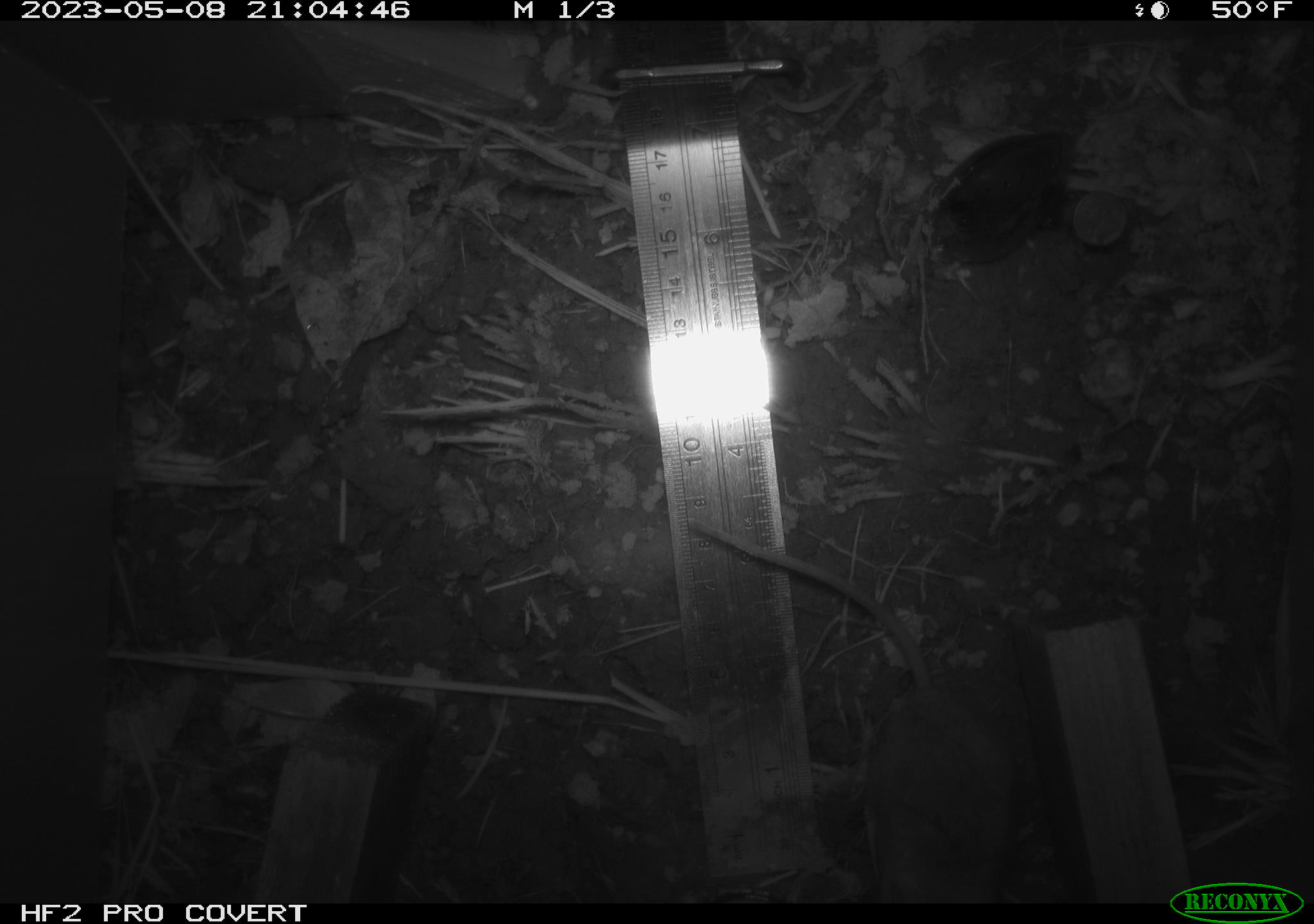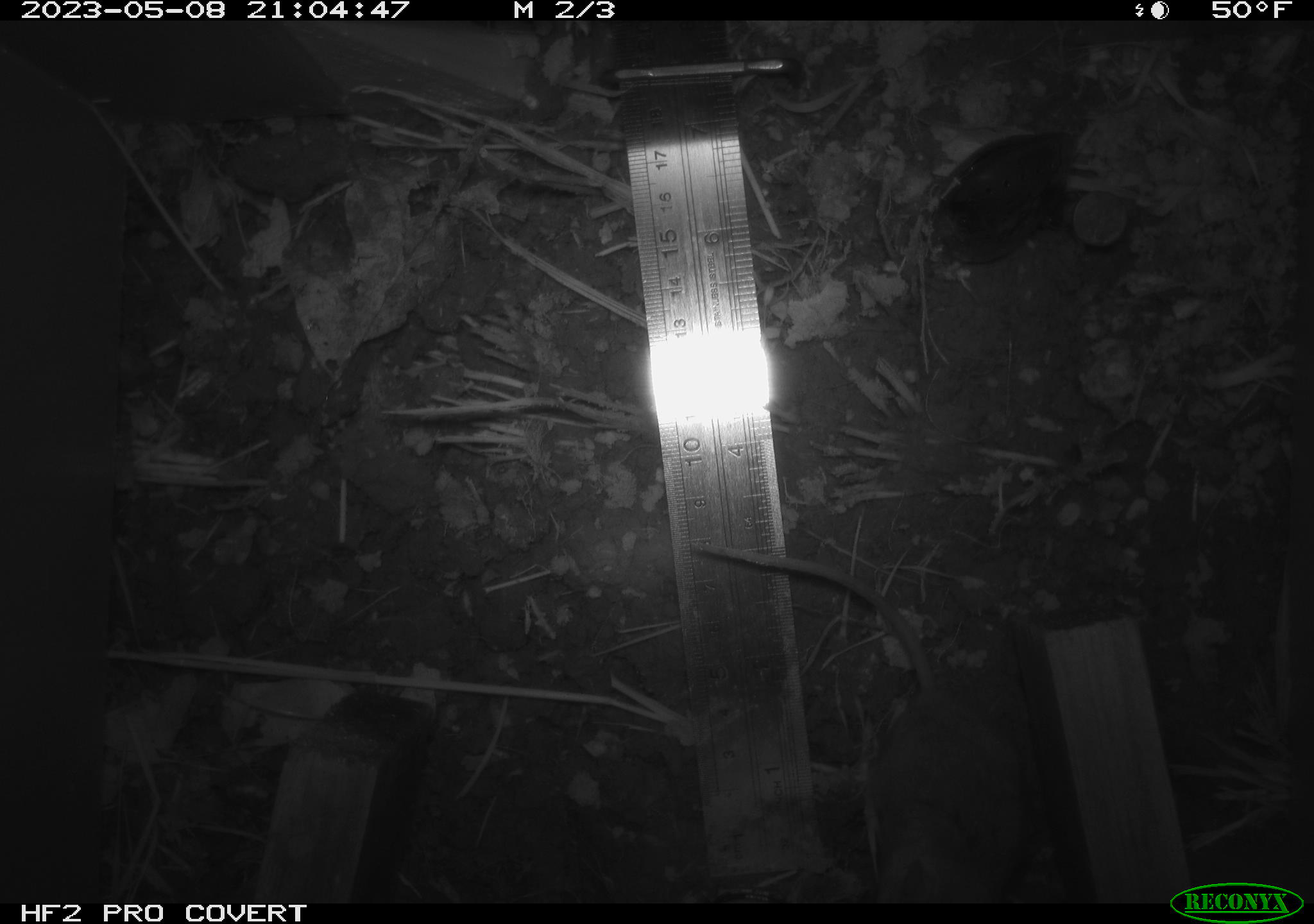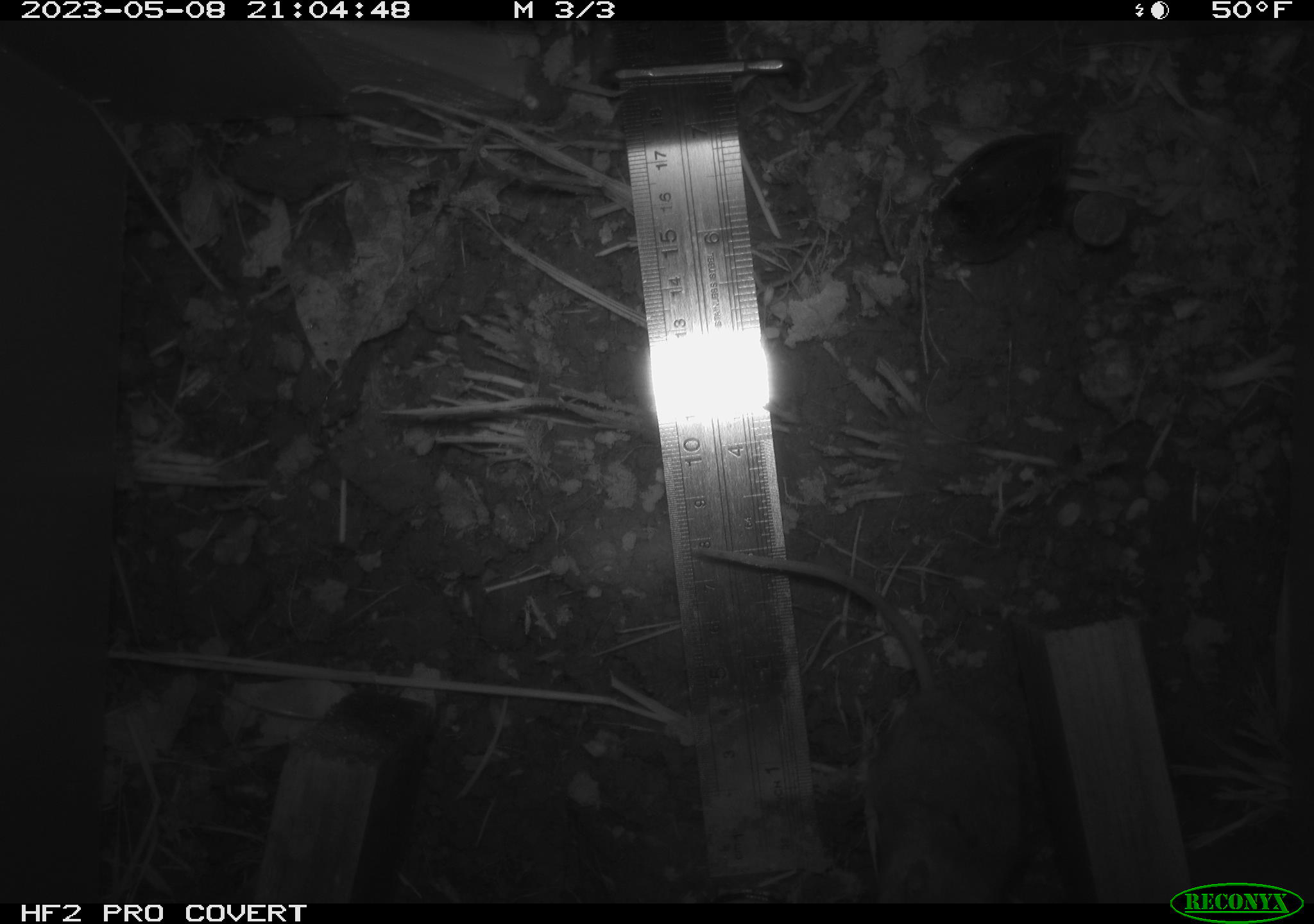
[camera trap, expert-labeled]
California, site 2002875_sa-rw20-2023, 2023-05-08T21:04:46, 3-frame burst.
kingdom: Animalia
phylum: Chordata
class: Mammalia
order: Rodentia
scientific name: Rodentia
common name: mouse species